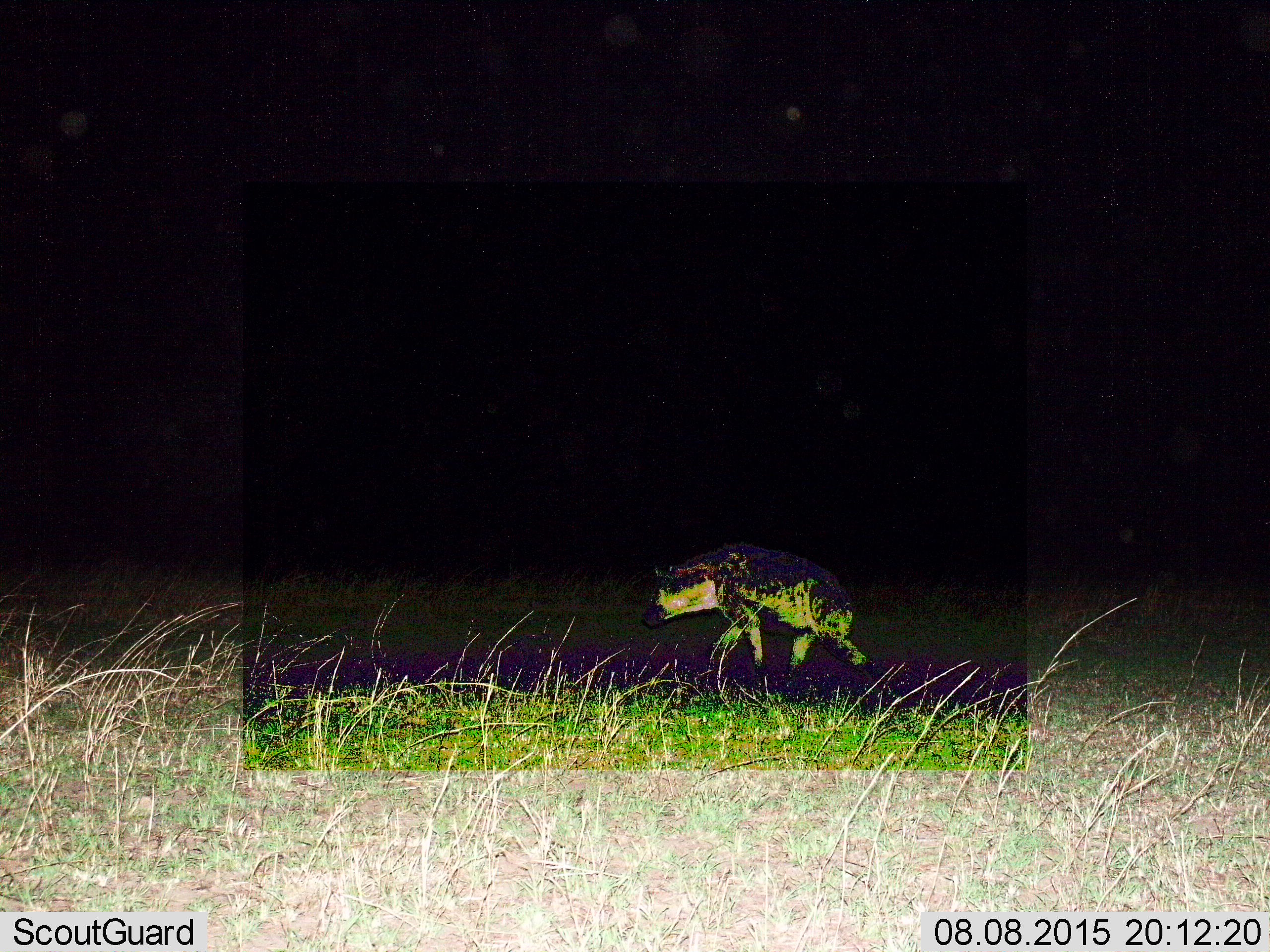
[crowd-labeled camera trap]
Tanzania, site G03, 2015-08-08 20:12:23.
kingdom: Animalia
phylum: Chordata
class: Mammalia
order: Carnivora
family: Hyaenidae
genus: Crocuta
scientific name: Crocuta crocuta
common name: spotted hyena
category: hyenaspotted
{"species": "hyenaspotted (spotted hyena) (Crocuta crocuta)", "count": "1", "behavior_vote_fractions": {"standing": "7%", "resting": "0%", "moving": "93%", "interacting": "0%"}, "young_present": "0%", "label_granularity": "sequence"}